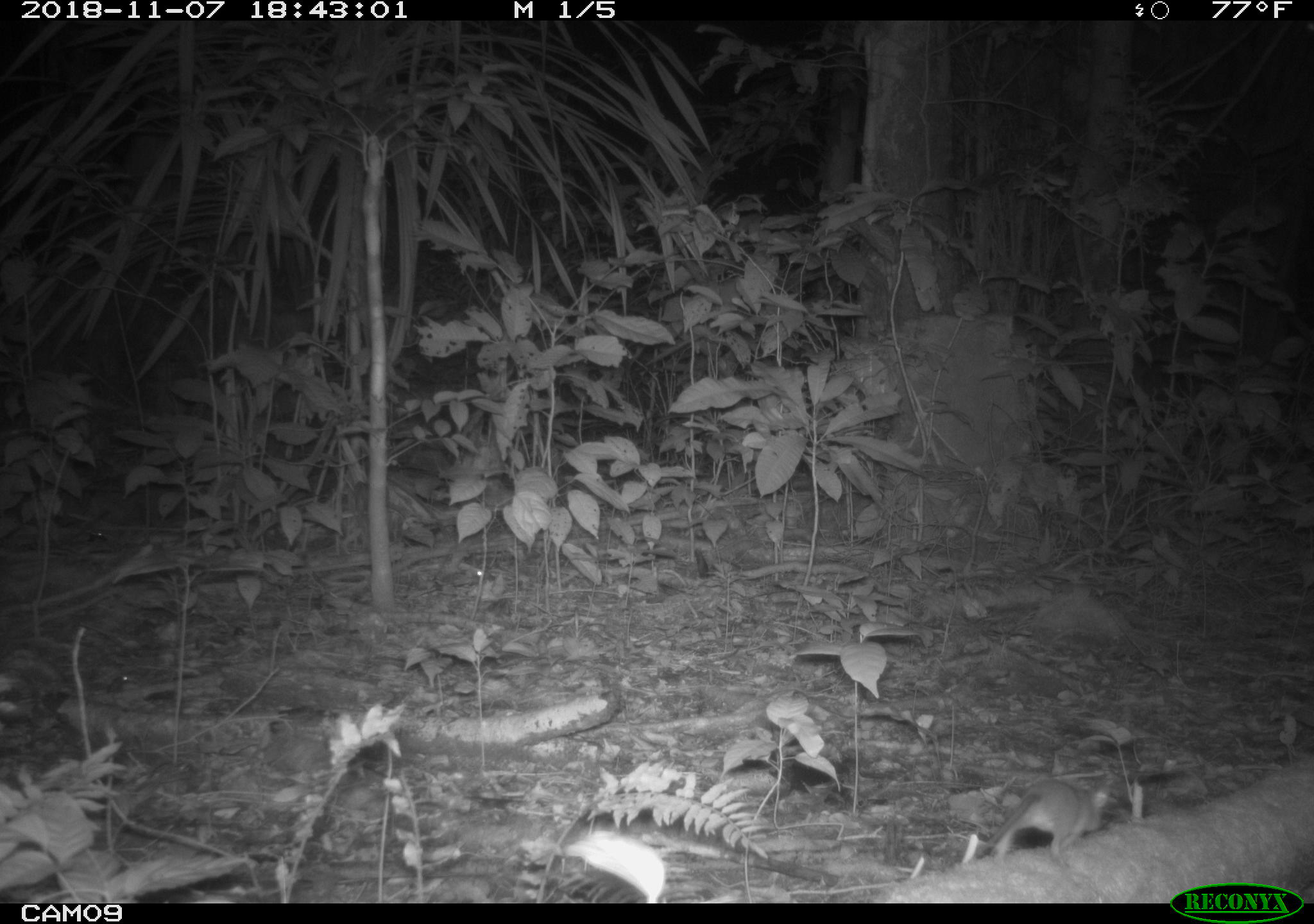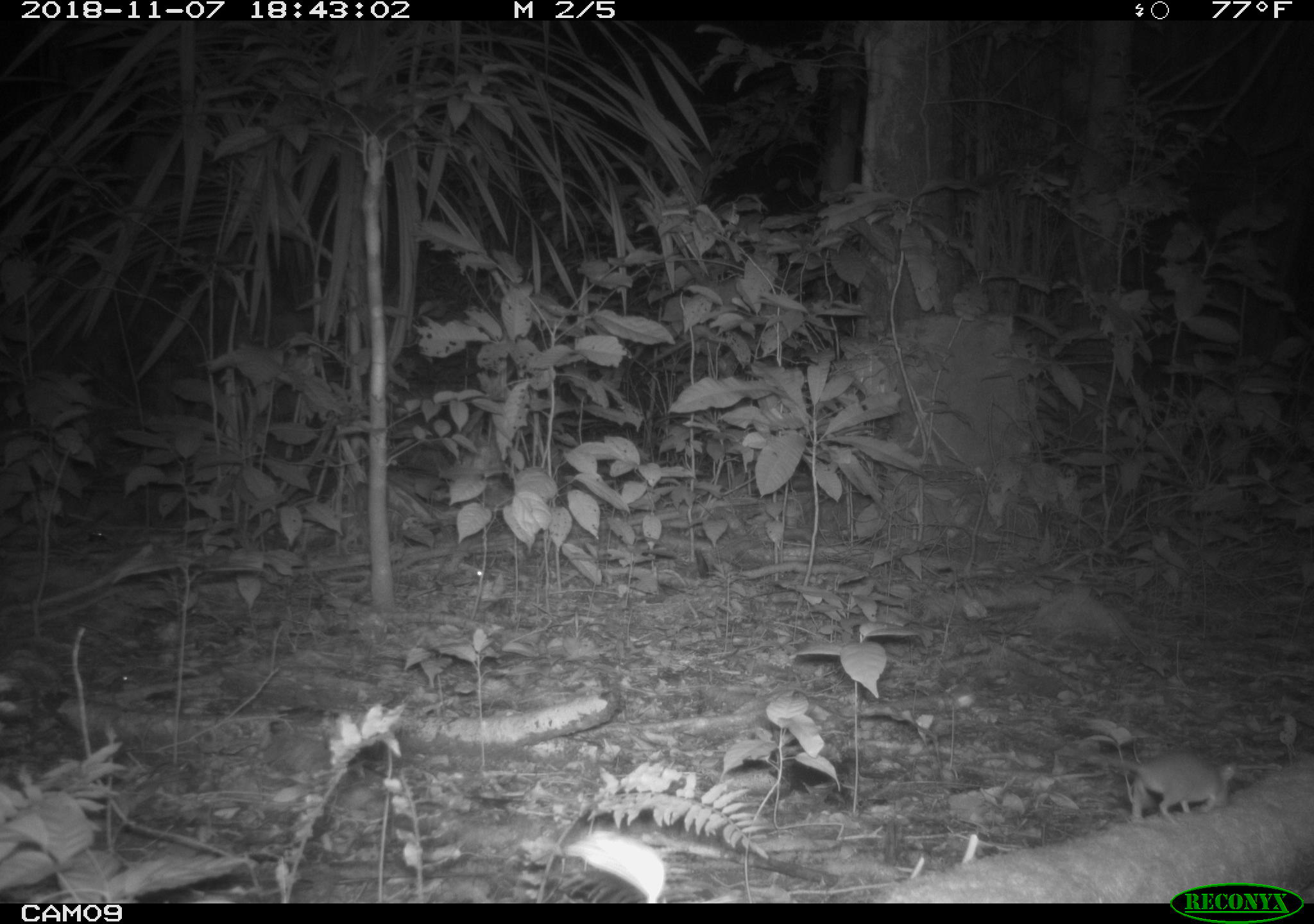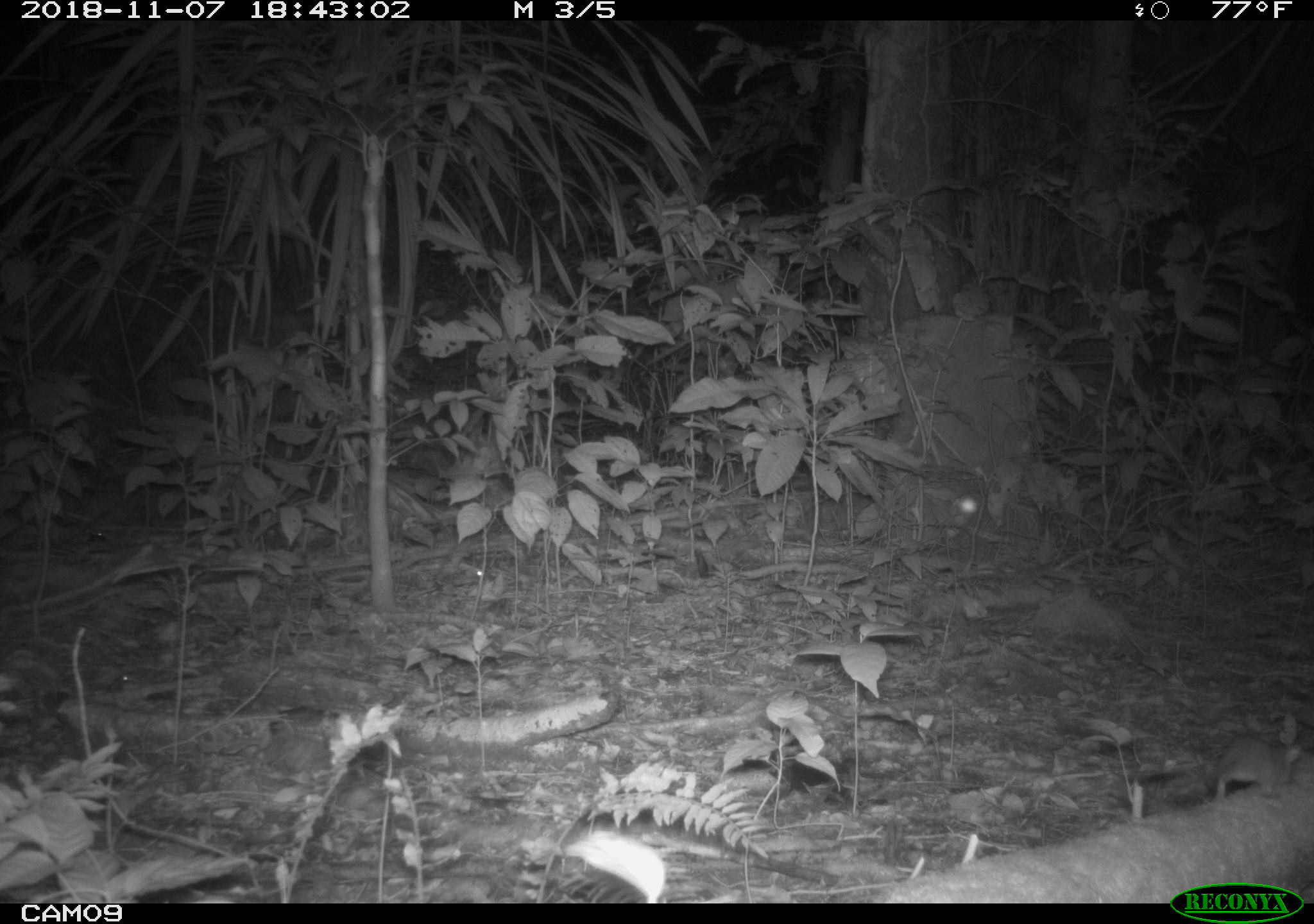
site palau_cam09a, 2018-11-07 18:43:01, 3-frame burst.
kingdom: Animalia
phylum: Chordata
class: Mammalia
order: Rodentia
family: Muridae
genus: Rattus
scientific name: Rattus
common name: rat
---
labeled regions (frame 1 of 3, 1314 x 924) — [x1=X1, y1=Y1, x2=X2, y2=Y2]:
rat: [x1=973, y1=774, x2=1113, y2=860]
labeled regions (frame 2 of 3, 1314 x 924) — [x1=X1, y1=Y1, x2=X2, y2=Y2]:
rat: [x1=1059, y1=742, x2=1236, y2=825]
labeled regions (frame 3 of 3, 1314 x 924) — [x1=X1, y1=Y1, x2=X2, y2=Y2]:
rat: [x1=1198, y1=733, x2=1310, y2=805]